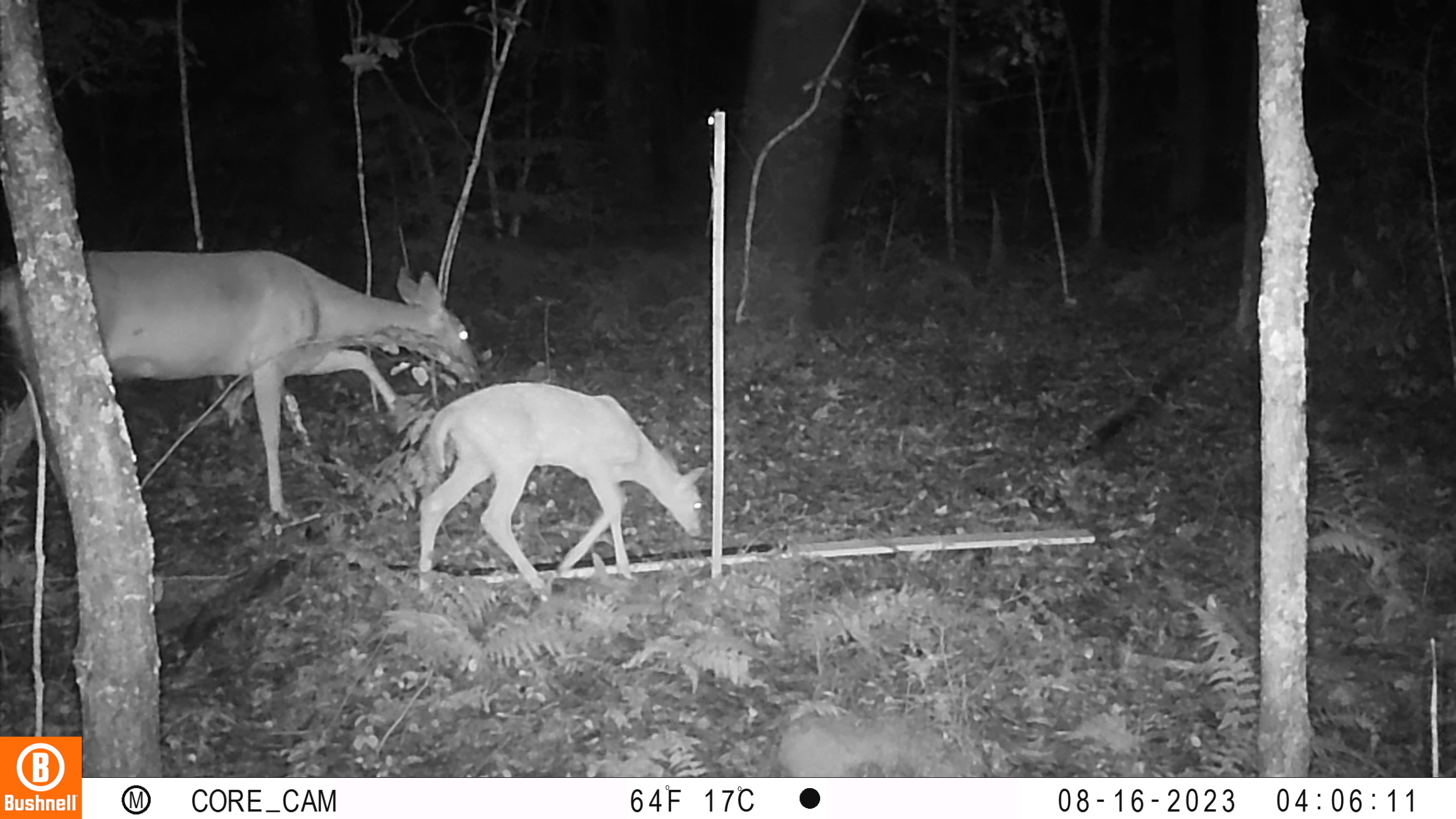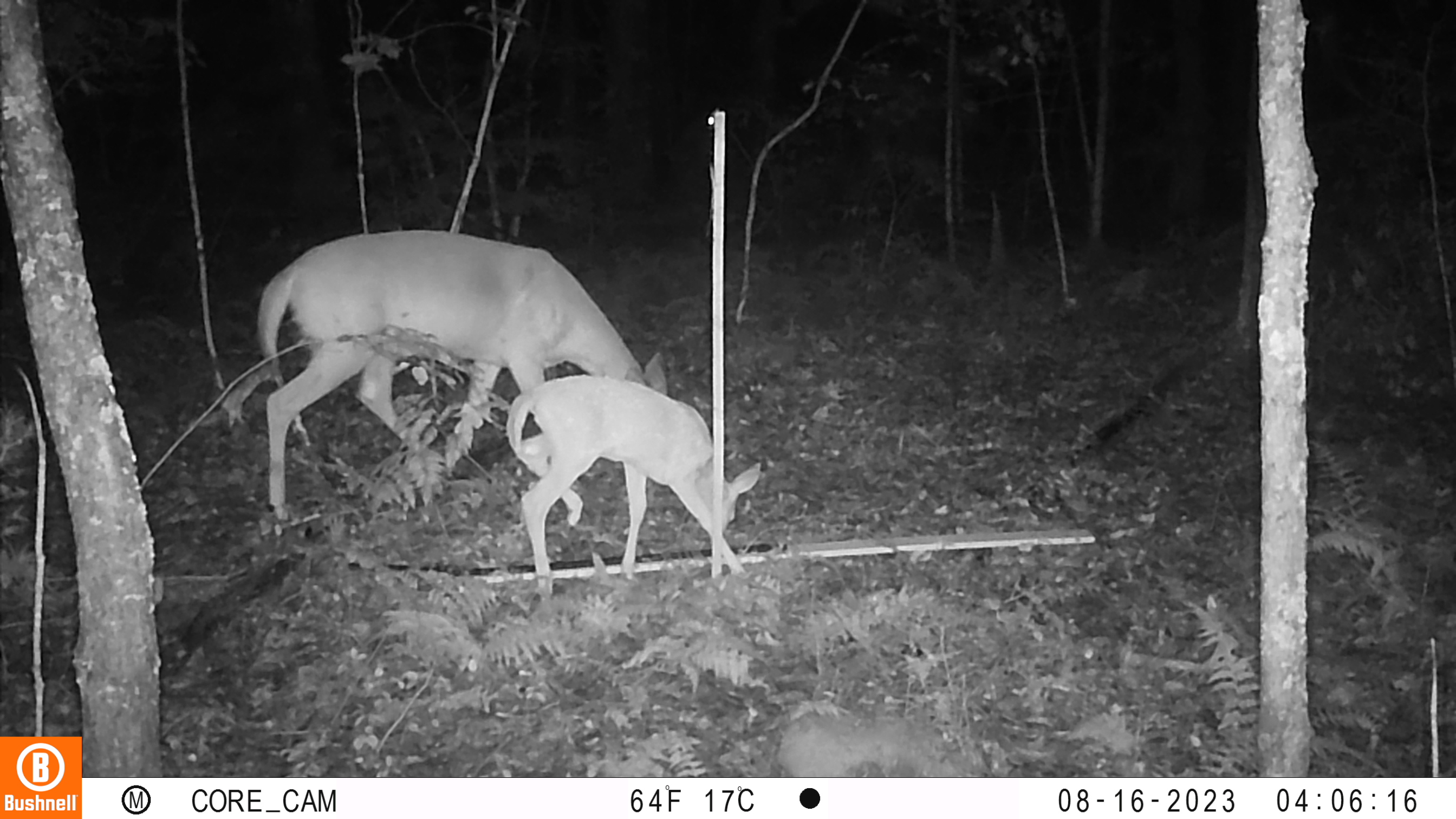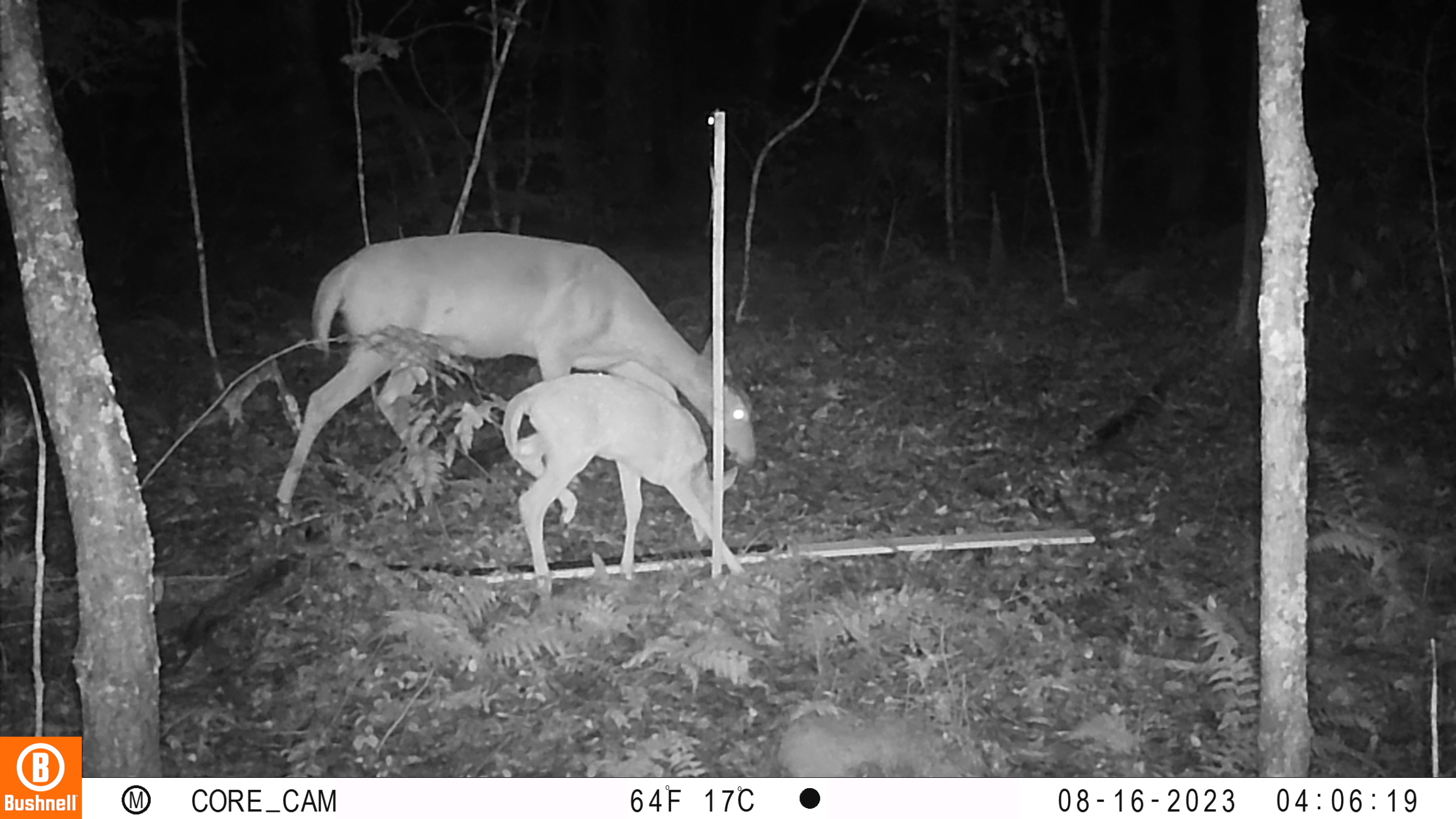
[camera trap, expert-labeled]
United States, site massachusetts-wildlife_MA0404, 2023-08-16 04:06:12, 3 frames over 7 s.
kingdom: Animalia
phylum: Chordata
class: Mammalia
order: Artiodactyla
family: Cervidae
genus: Odocoileus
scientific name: Odocoileus virginianus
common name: white-tailed deer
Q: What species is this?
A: White-tailed deer (Odocoileus virginianus).